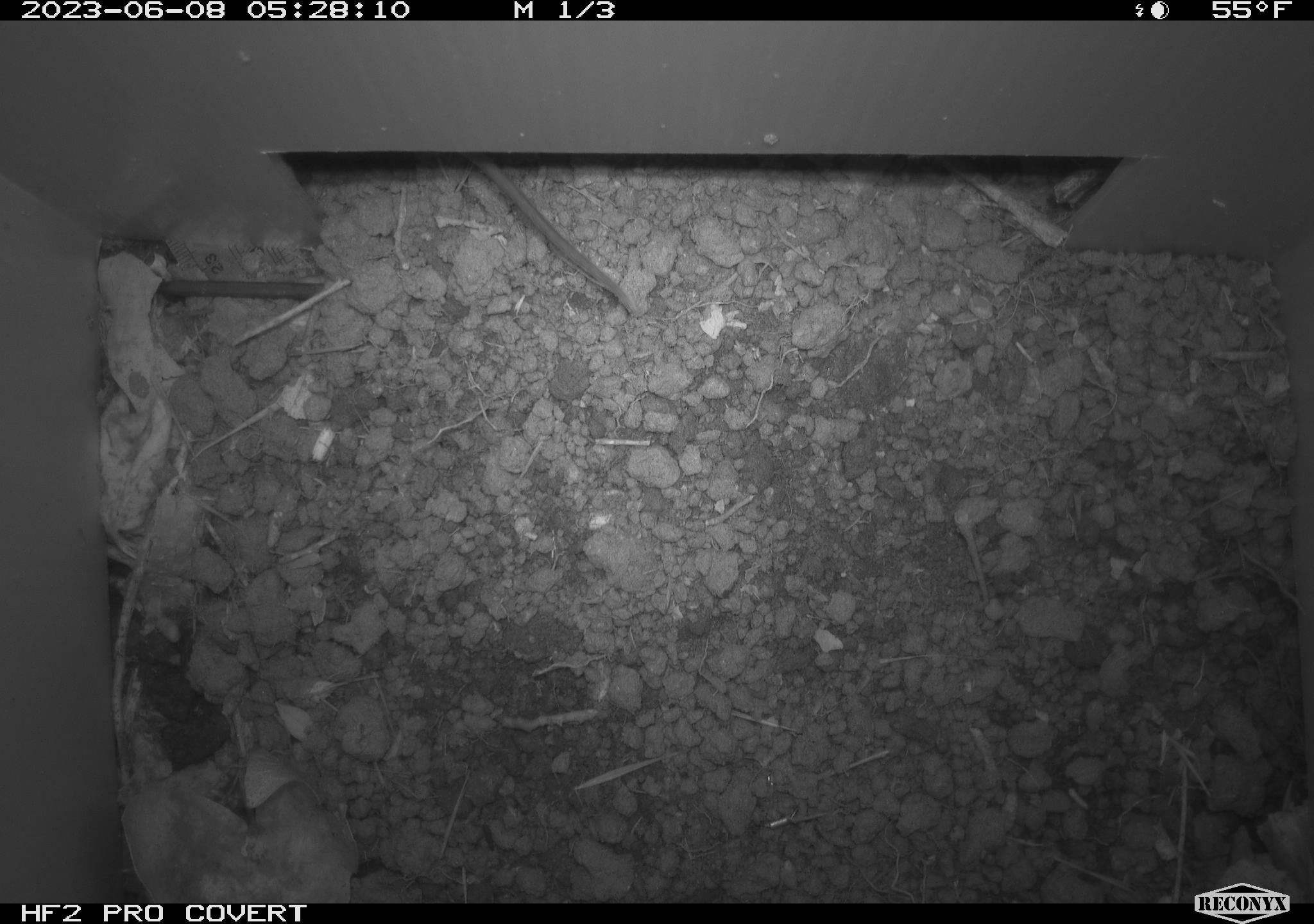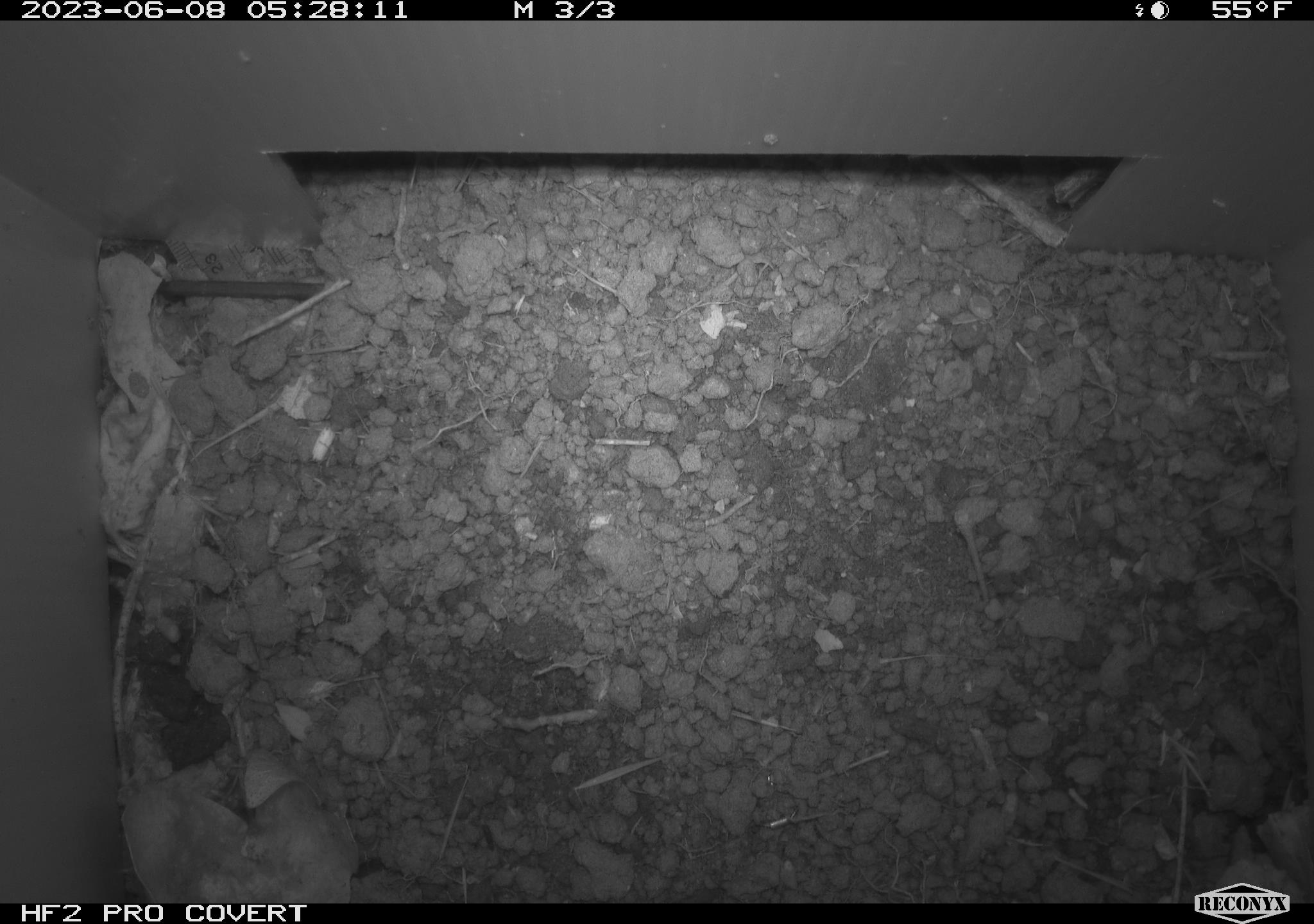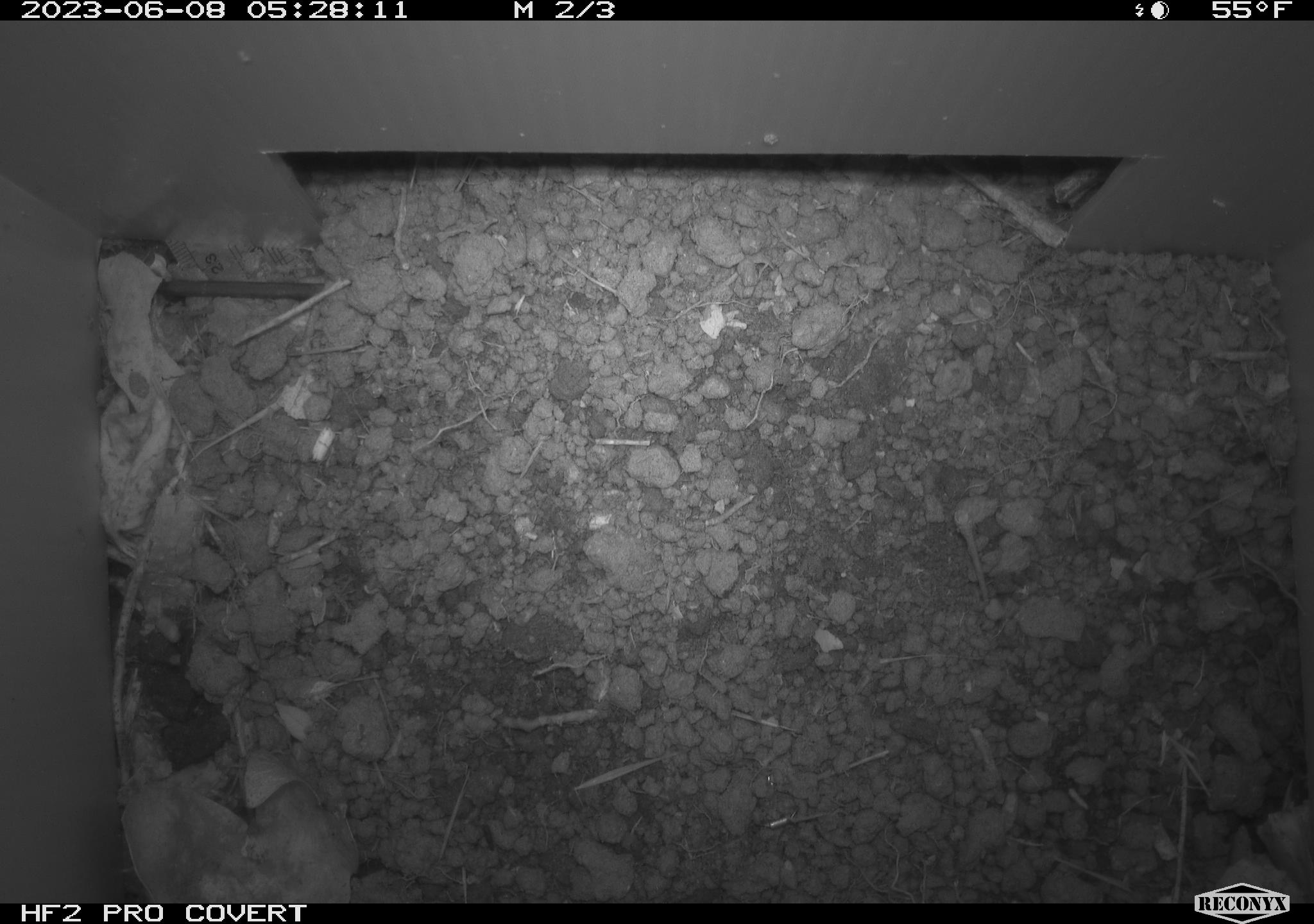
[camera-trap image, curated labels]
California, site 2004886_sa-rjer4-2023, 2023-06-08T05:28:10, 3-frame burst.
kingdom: Animalia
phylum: Chordata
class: Mammalia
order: Rodentia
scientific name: Rodentia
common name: mouse species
Mouse species (Rodentia).